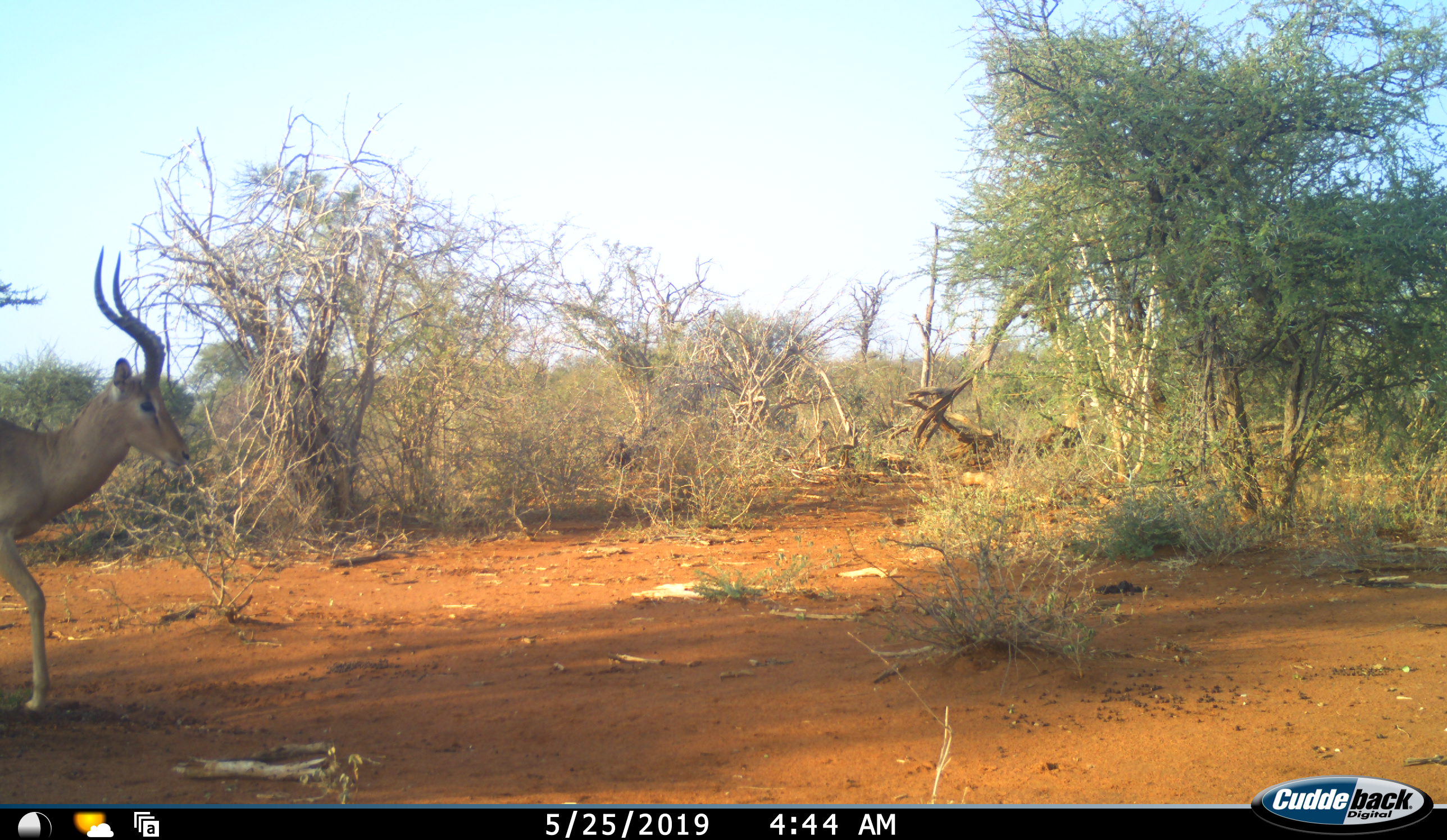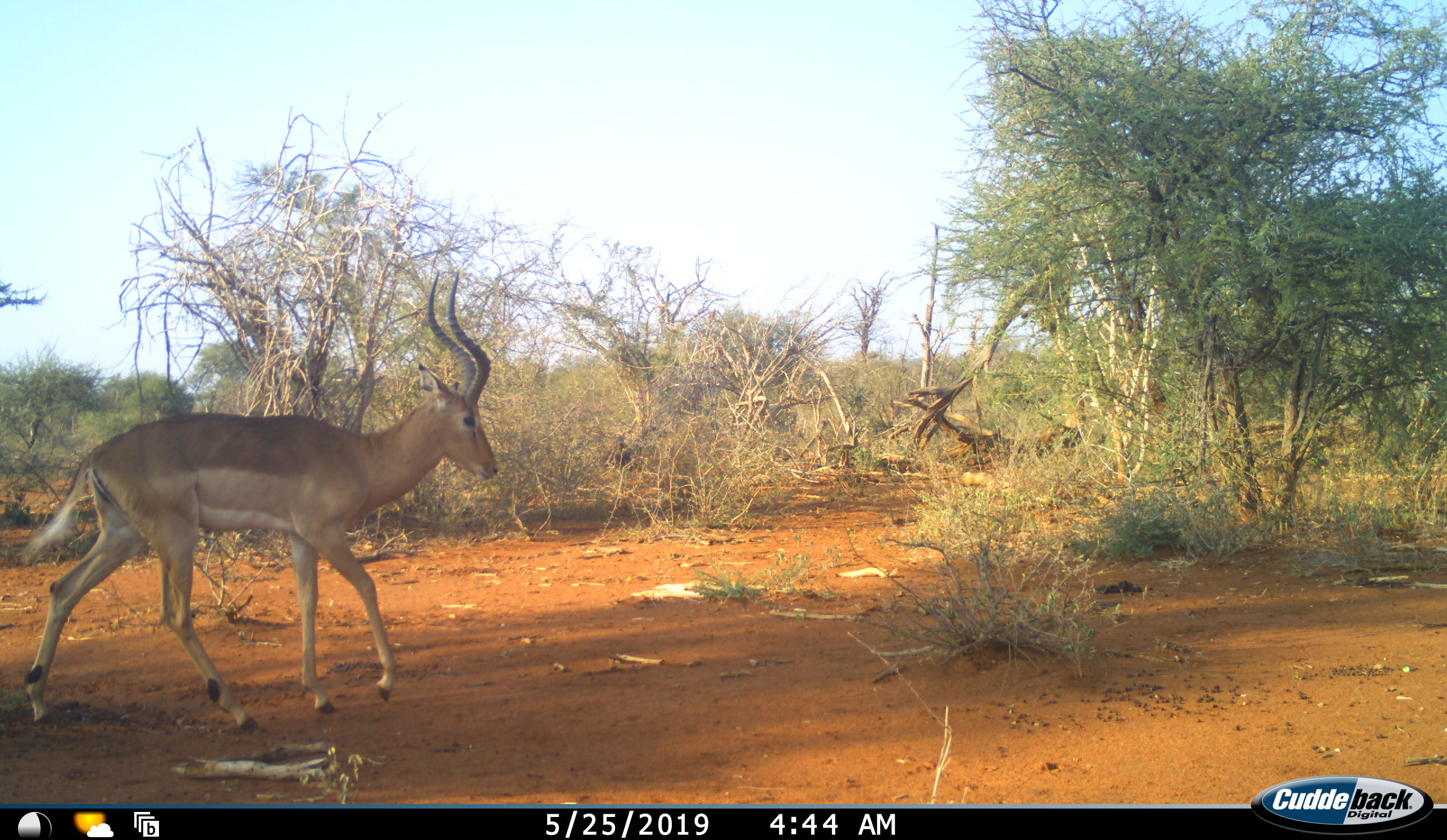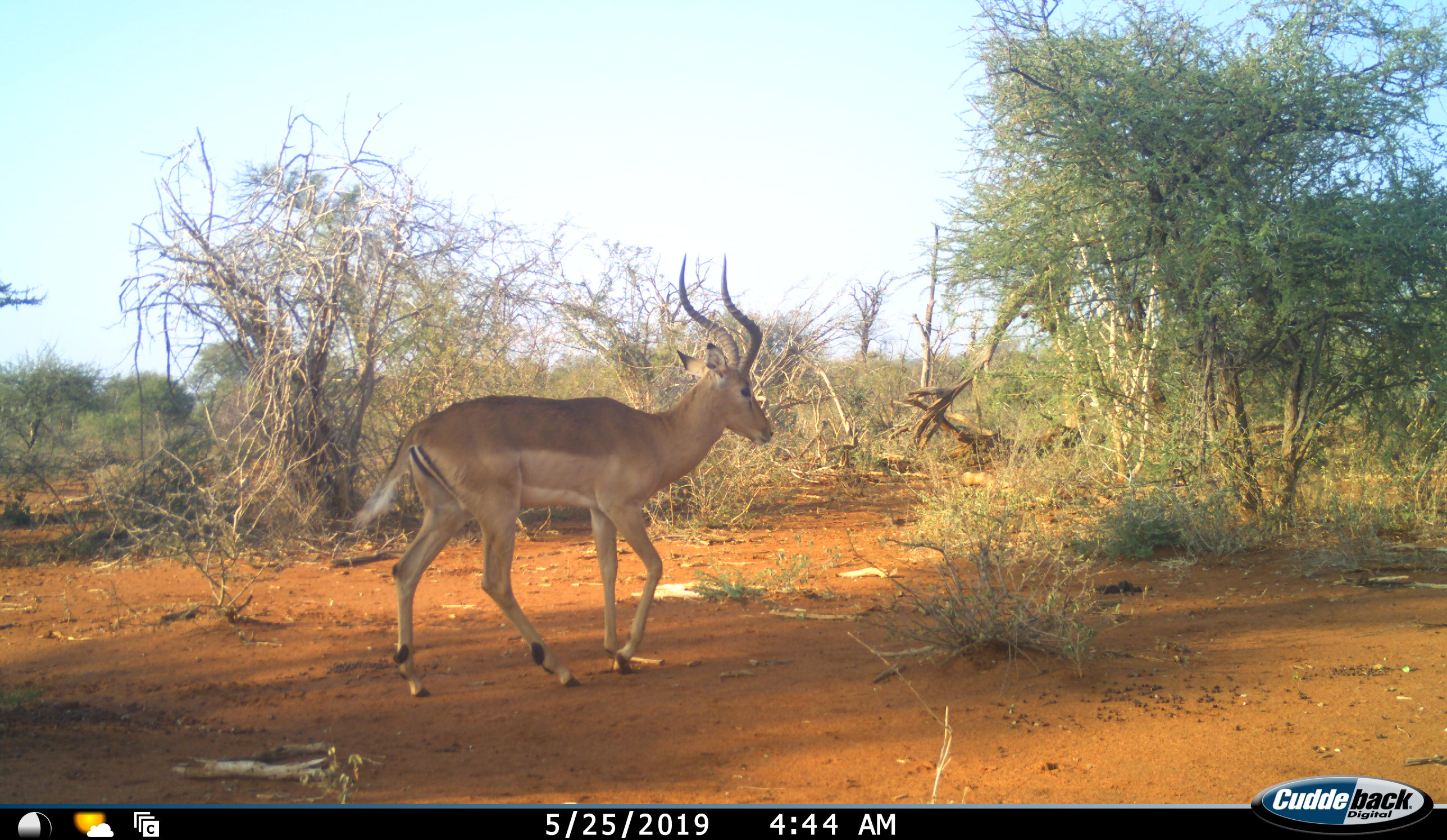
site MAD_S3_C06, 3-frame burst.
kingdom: Animalia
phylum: Chordata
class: Mammalia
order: Artiodactyla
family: Bovidae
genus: Aepyceros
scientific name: Aepyceros melampus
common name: impala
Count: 1.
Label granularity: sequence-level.